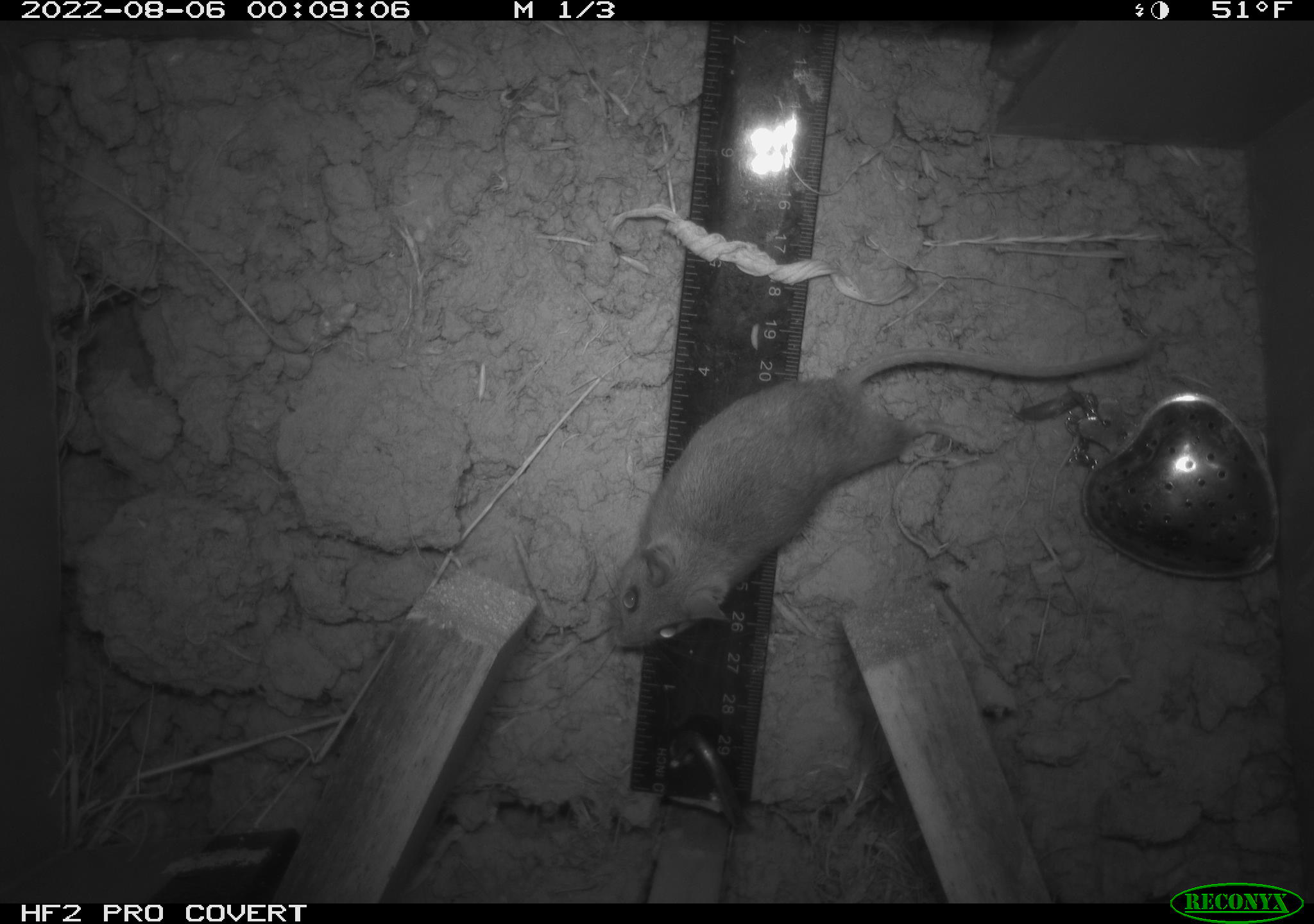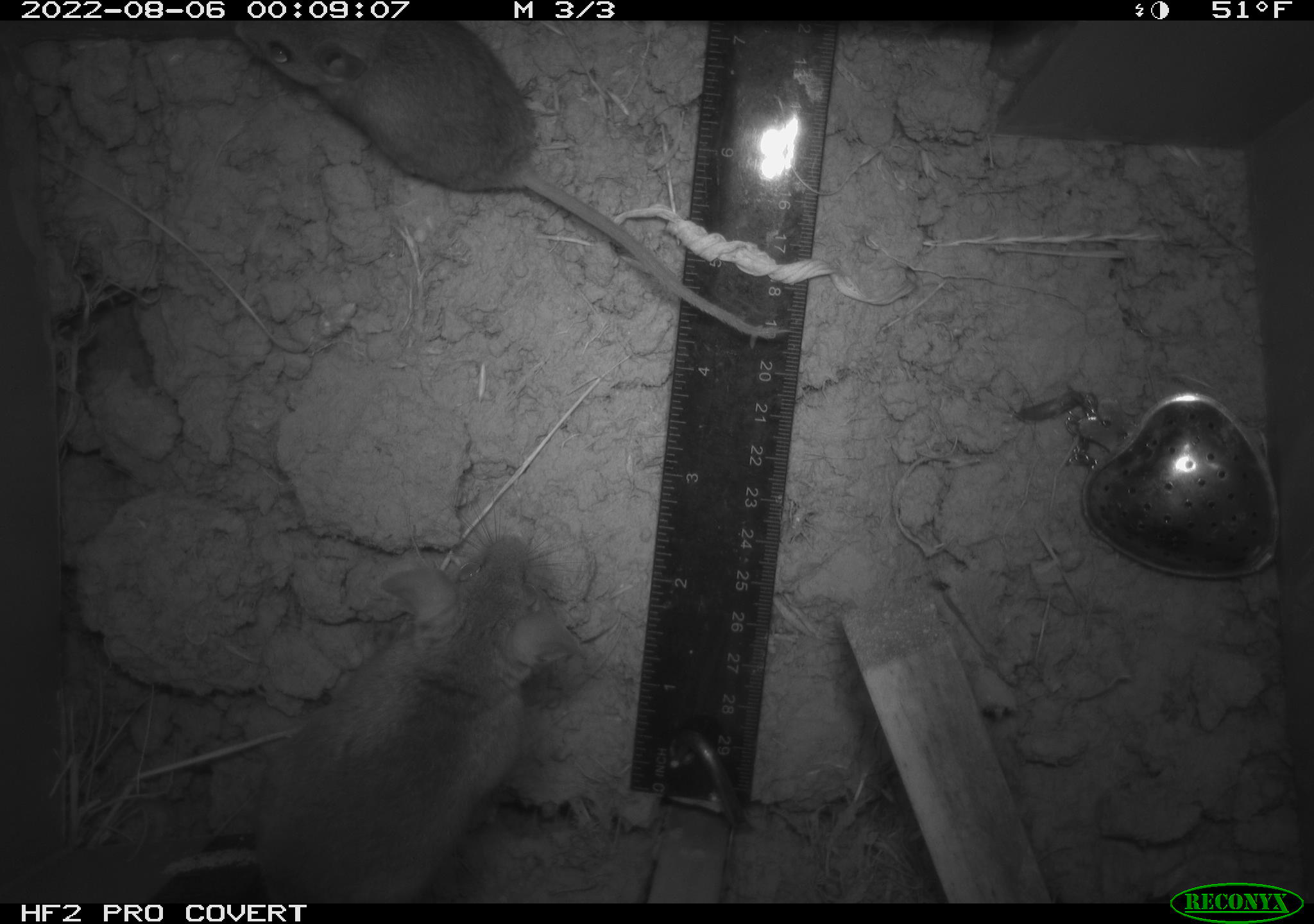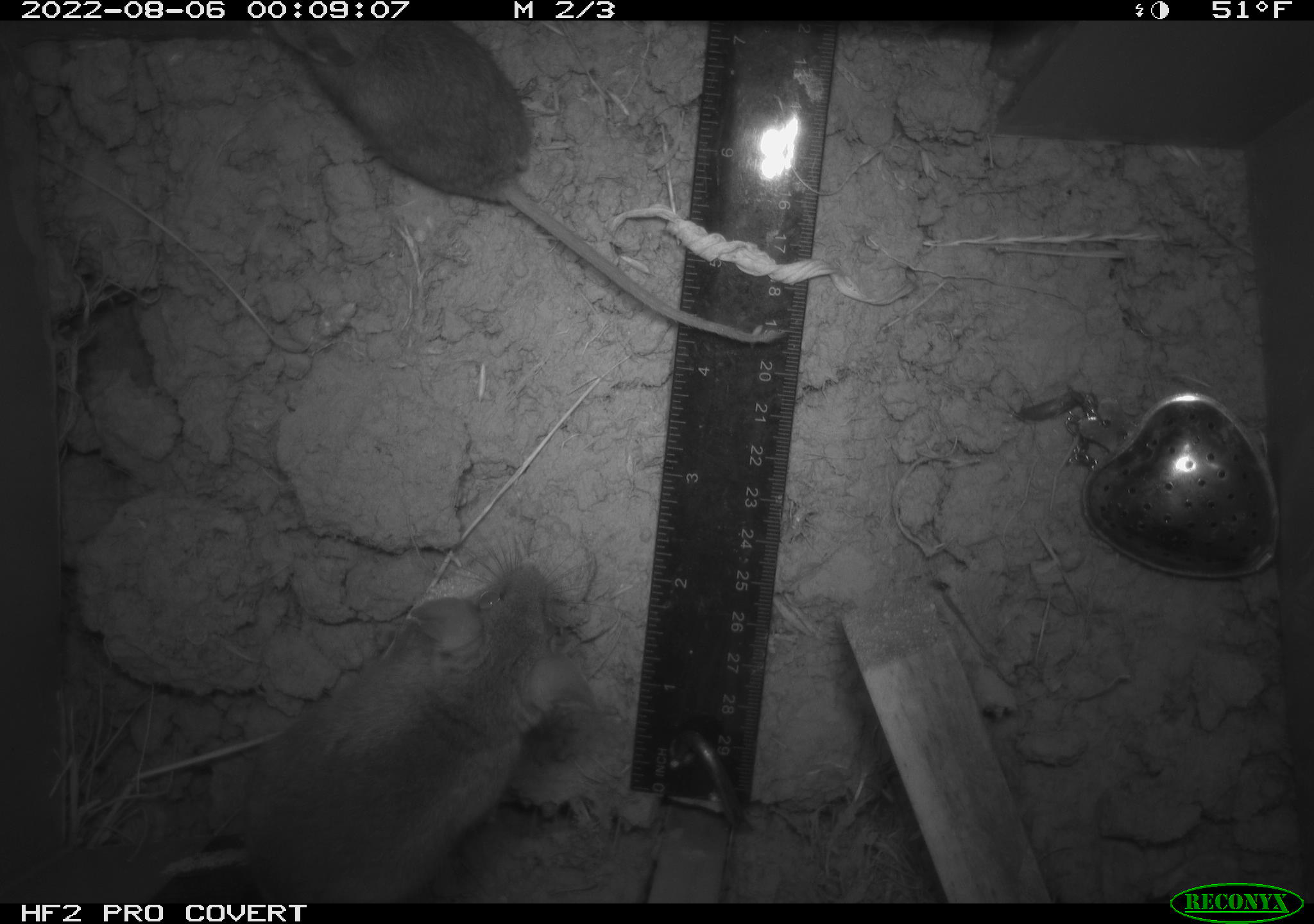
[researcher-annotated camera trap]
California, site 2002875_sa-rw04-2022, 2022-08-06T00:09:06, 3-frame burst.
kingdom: Animalia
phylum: Chordata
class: Mammalia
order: Rodentia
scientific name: Rodentia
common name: mouse species